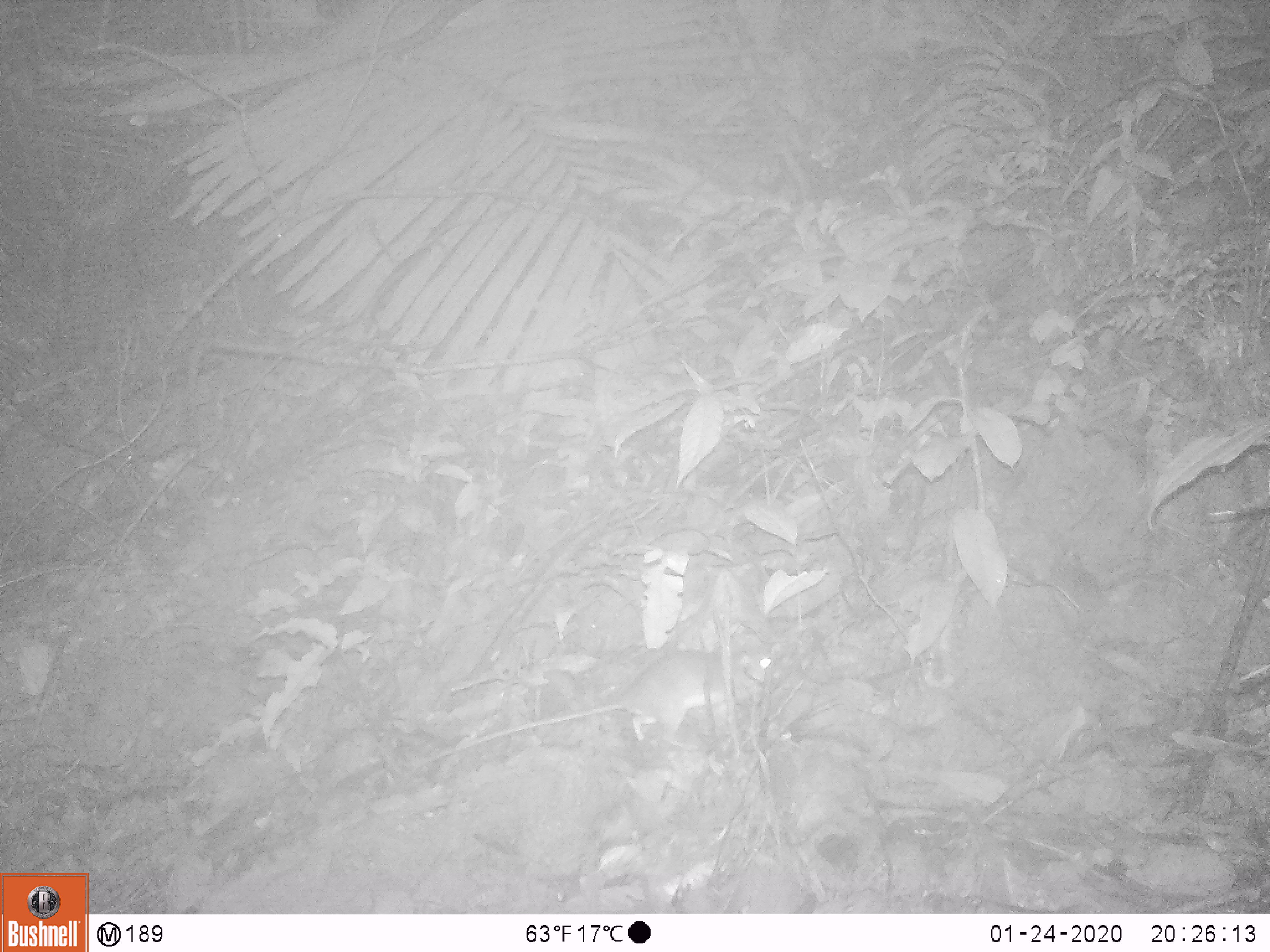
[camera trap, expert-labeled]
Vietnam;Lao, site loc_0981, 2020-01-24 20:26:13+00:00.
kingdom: Animalia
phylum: Chordata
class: Mammalia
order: Rodentia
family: Muridae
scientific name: Muridae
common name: old-world mice and rats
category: unidentified murid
Unidentified murid (old-world mice and rats) (Muridae). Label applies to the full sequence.